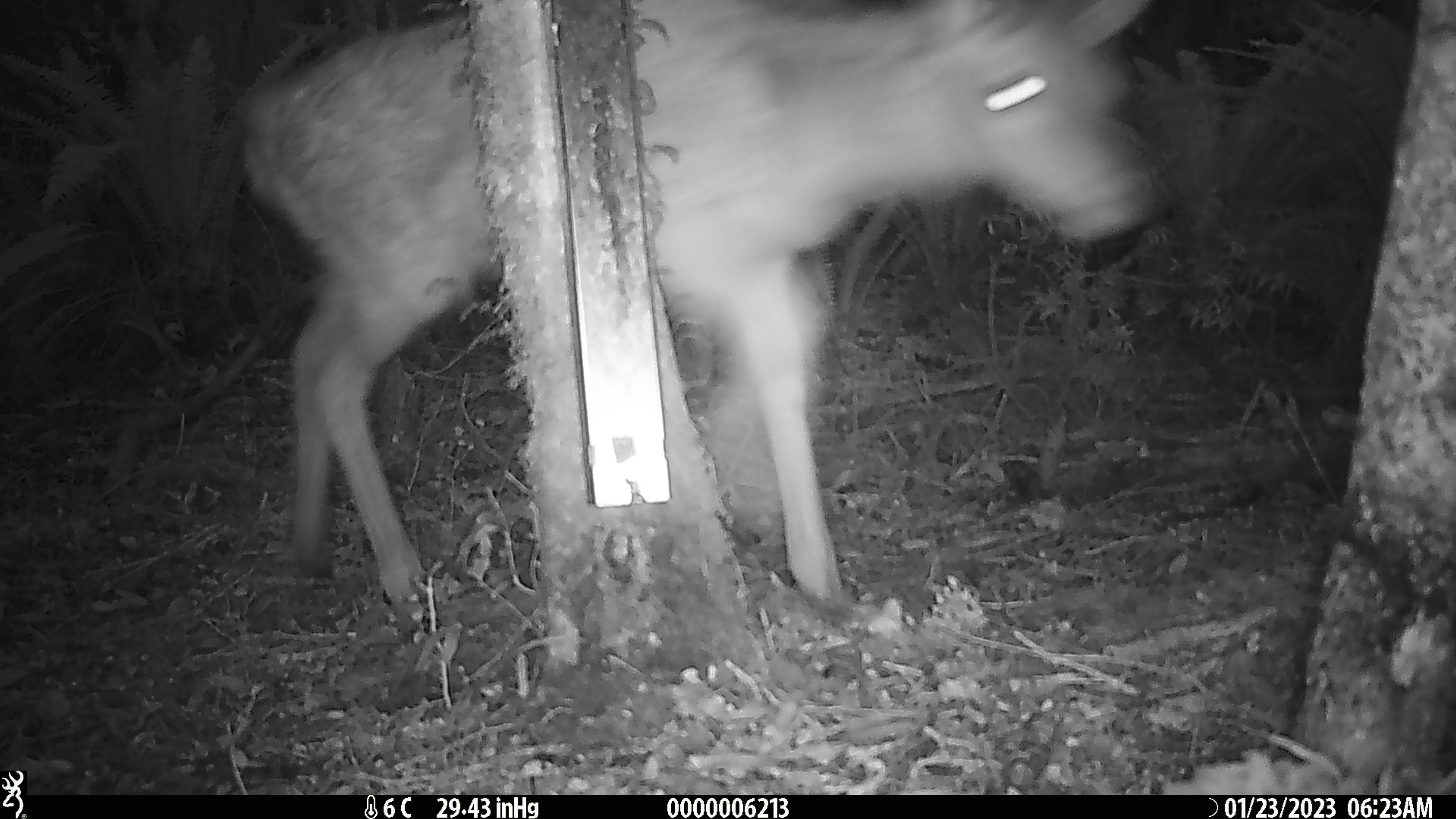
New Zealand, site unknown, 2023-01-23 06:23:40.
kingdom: Animalia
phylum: Chordata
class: Mammalia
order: Artiodactyla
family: Cervidae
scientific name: Cervidae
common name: deer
Deer (Cervidae).